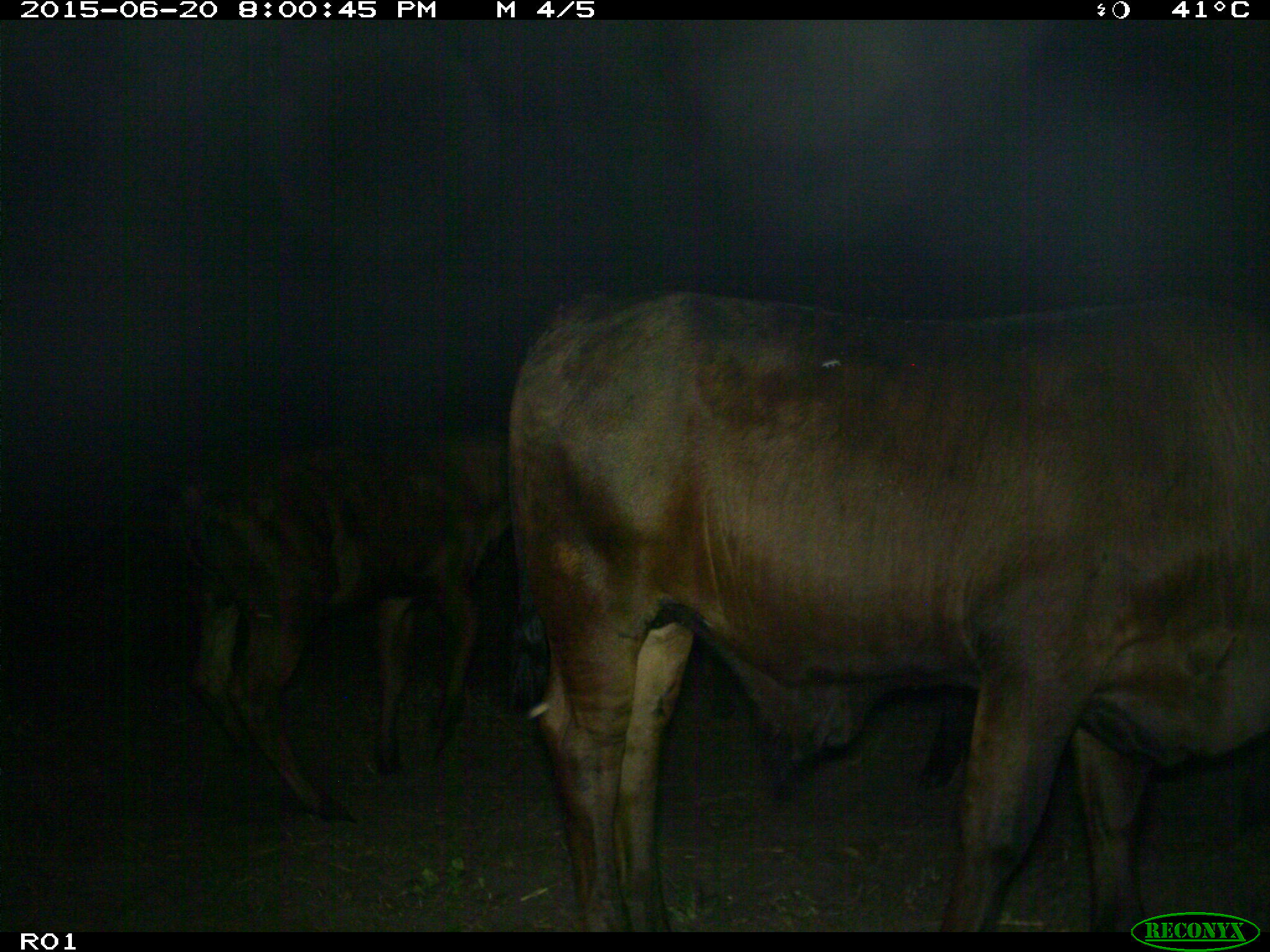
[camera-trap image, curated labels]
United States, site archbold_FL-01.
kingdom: Animalia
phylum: Chordata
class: Mammalia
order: Artiodactyla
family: Bovidae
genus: Bos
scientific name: Bos taurus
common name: domestic cow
Bos taurus (domestic cow).